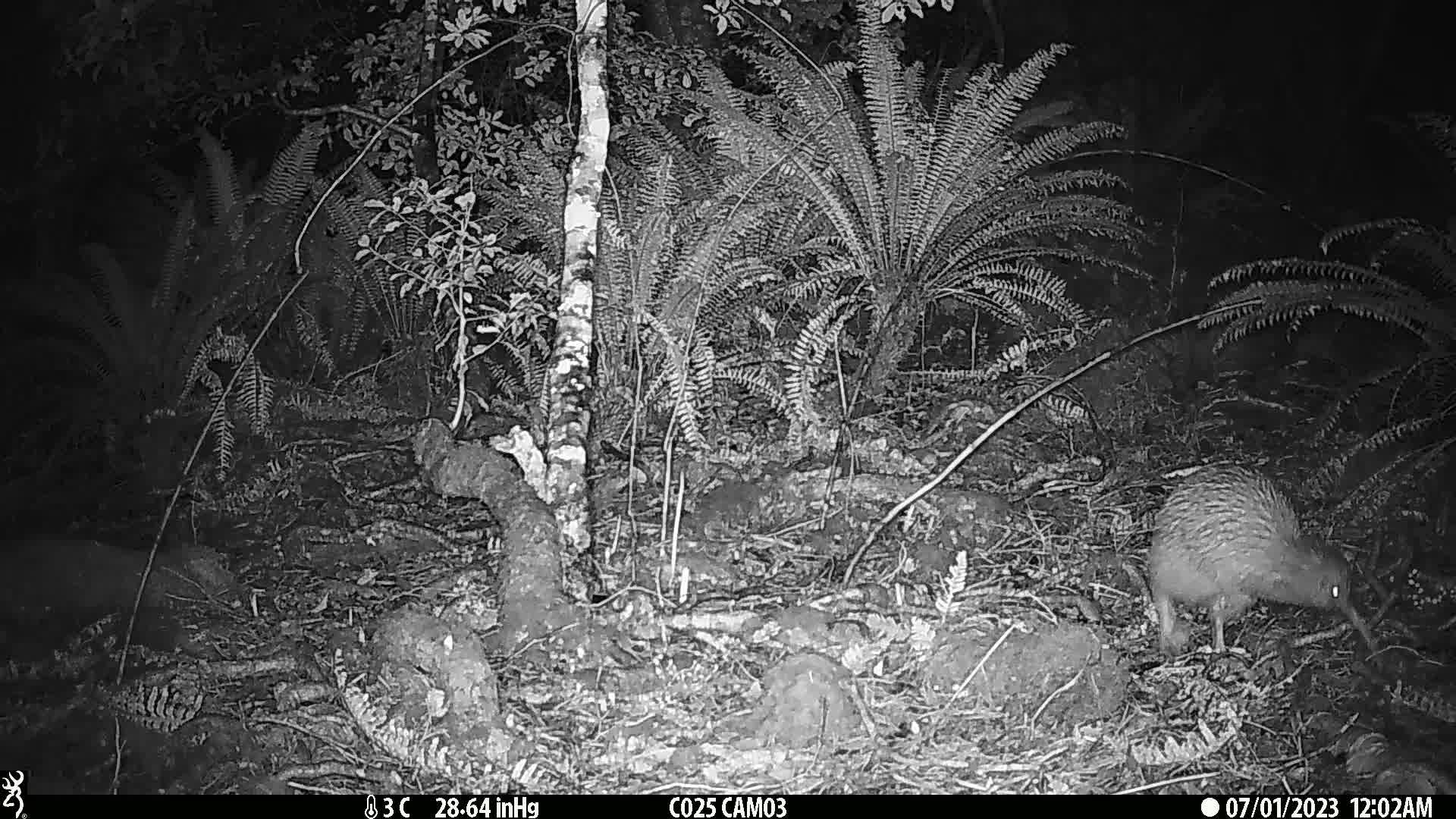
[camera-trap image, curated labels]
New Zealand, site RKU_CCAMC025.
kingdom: Animalia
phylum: Chordata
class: Aves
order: Apterygiformes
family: Apterygidae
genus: Apteryx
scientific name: Apteryx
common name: kiwi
Kiwi (Apteryx).